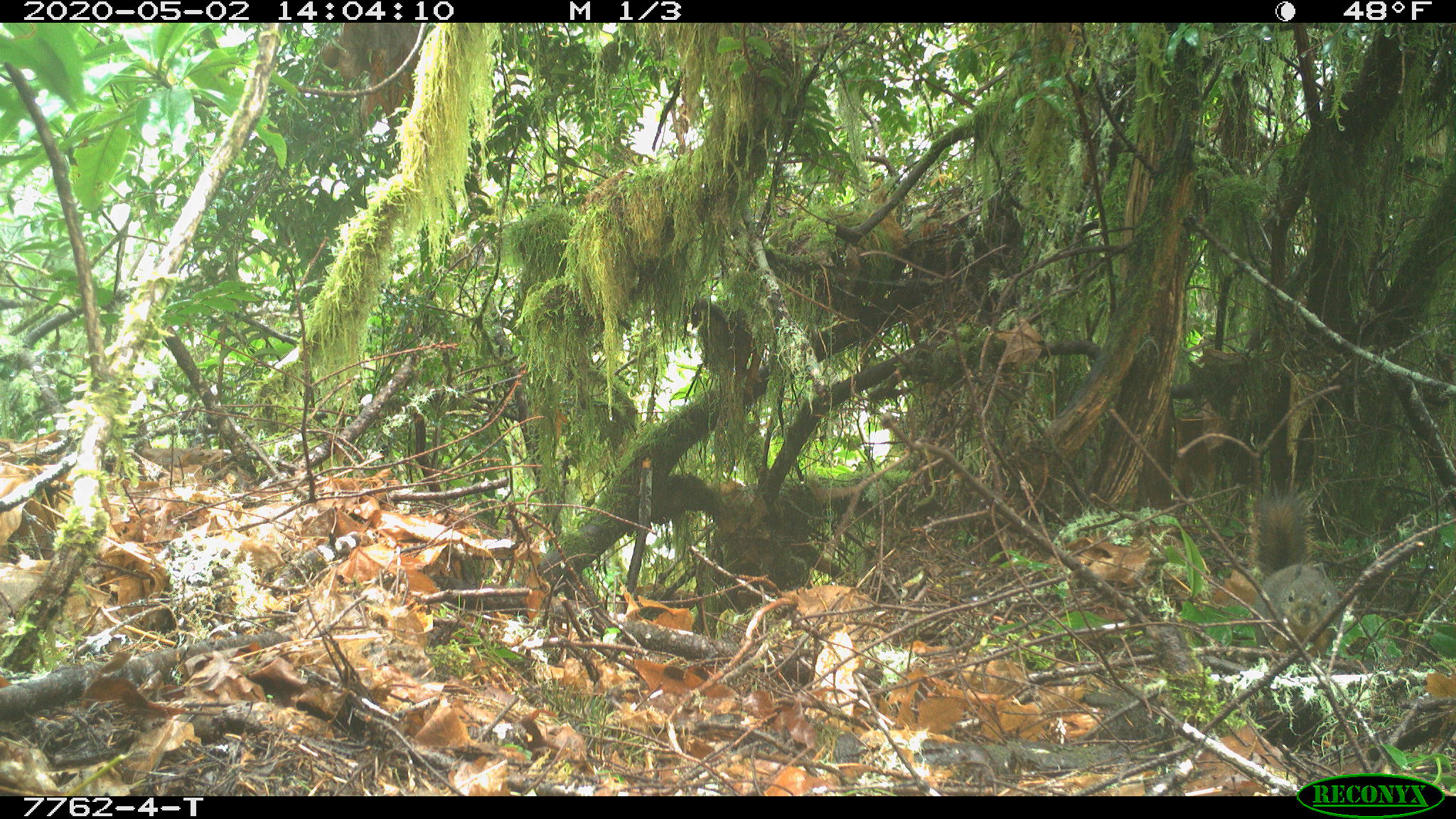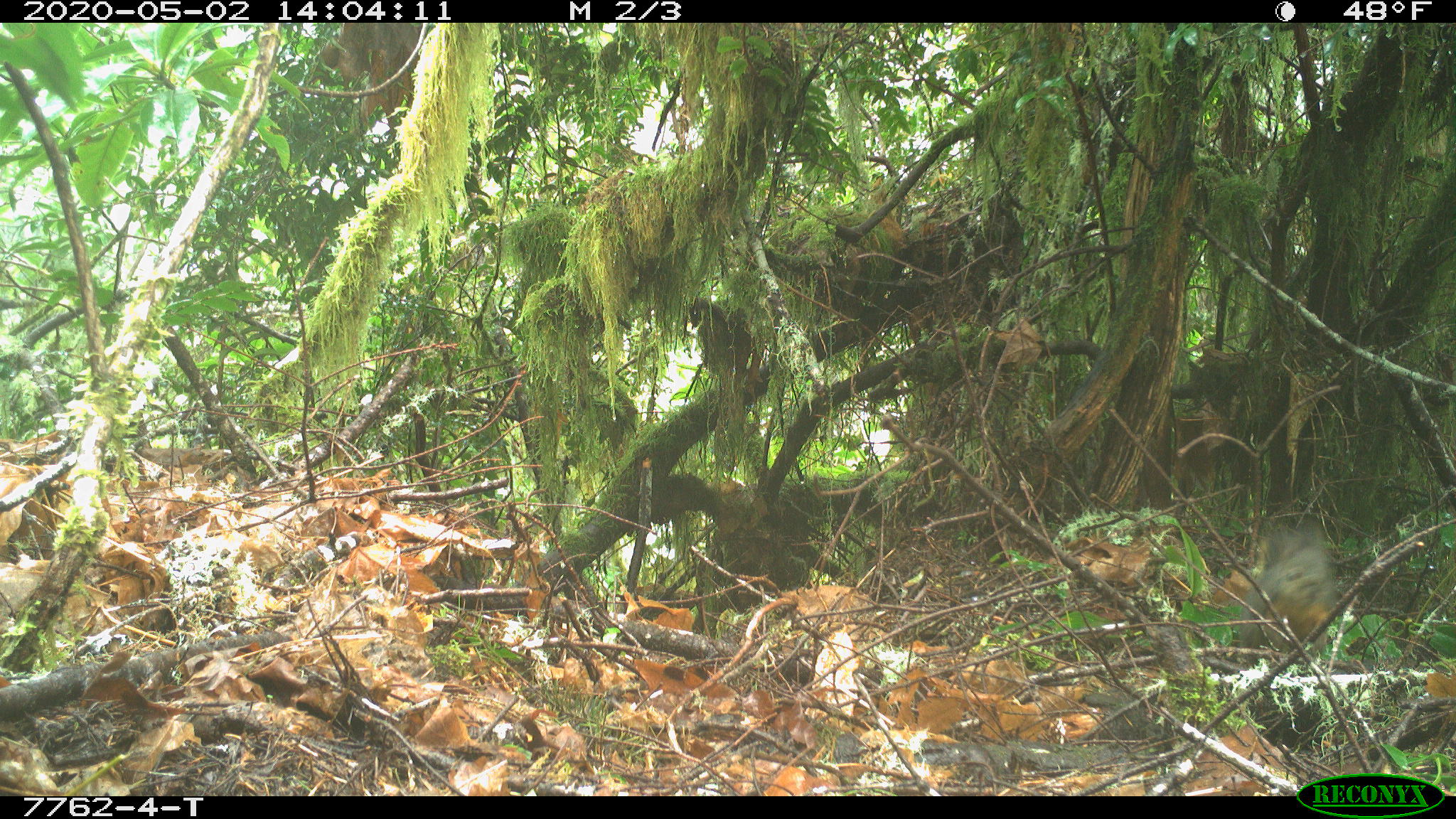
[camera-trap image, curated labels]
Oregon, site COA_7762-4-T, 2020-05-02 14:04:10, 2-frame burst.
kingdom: Animalia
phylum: Chordata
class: Mammalia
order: Rodentia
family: Sciuridae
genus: Tamiasciurus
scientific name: Tamiasciurus douglasii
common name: douglas squirrel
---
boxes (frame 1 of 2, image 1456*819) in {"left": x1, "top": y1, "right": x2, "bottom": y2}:
douglas squirrel: {"left": 1247, "top": 495, "right": 1343, "bottom": 649}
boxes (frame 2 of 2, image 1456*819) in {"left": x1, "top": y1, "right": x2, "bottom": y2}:
douglas squirrel: {"left": 1246, "top": 521, "right": 1339, "bottom": 650}